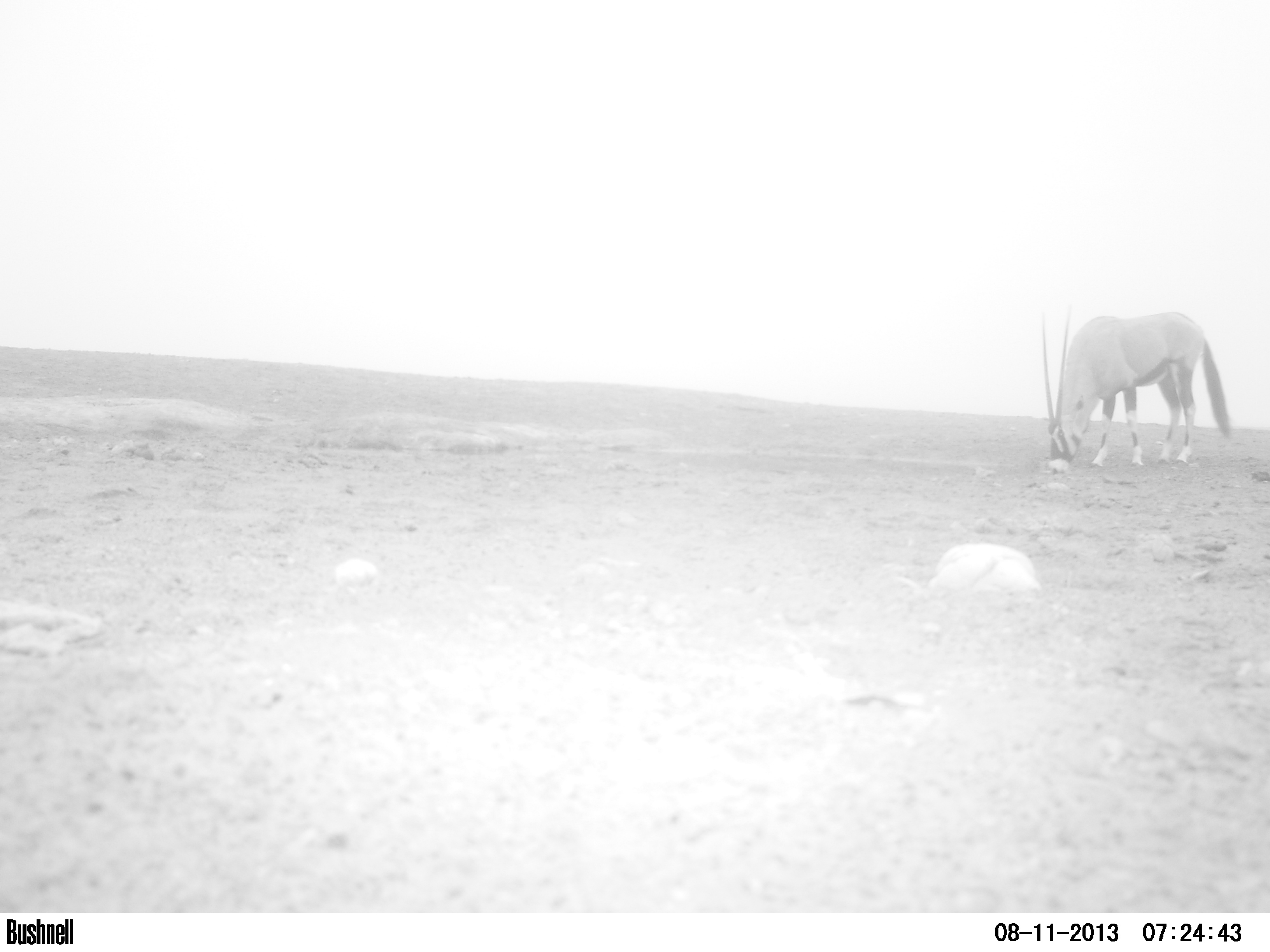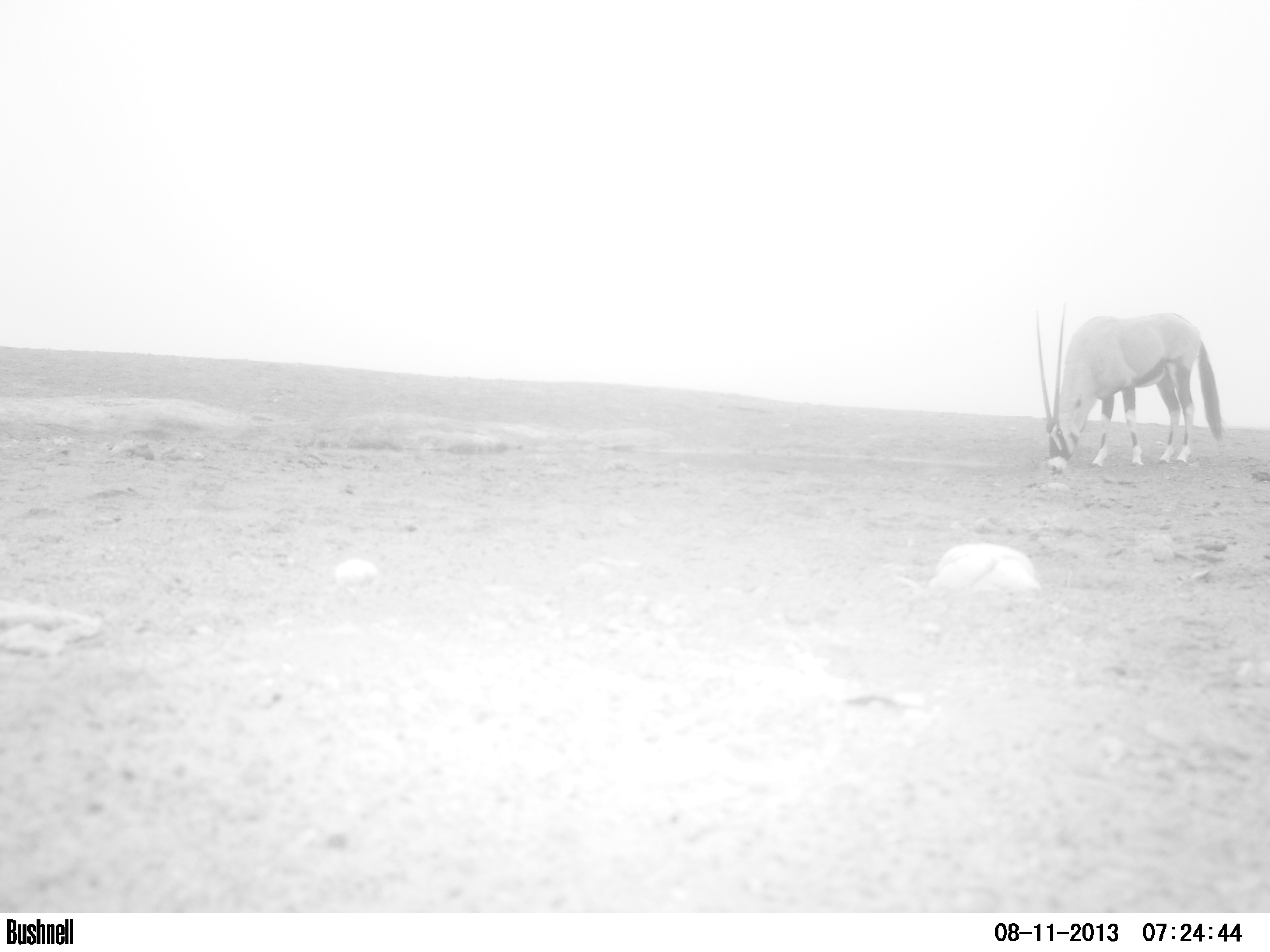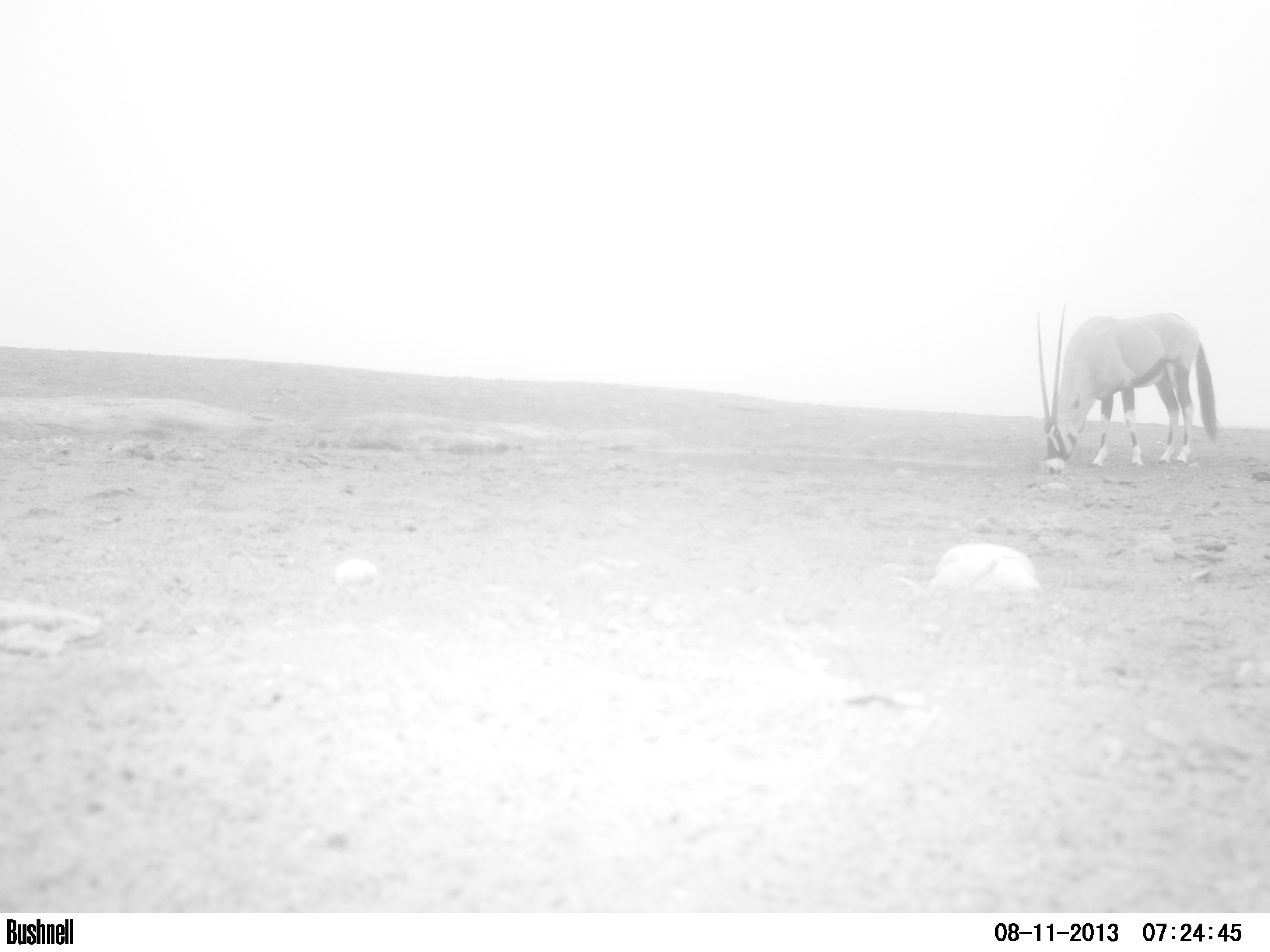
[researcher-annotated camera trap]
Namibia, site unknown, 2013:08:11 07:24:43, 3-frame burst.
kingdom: Animalia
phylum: Chordata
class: Mammalia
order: Artiodactyla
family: Bovidae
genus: Oryx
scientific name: Oryx gazella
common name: gemsbok